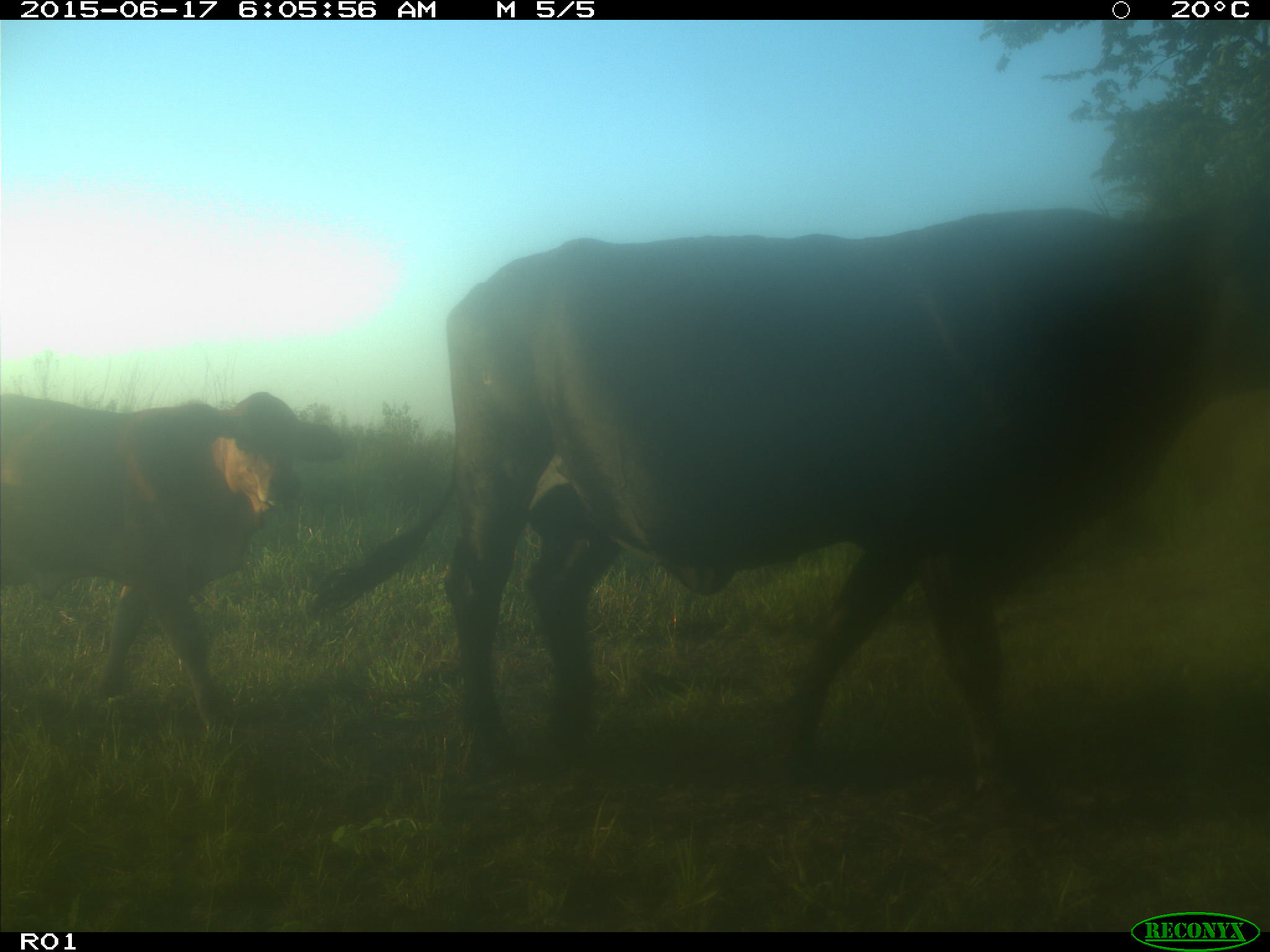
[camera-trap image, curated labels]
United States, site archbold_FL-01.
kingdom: Animalia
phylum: Chordata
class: Mammalia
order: Artiodactyla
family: Bovidae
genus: Bos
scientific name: Bos taurus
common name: domestic cow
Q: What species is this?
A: Bos taurus (domestic cow).